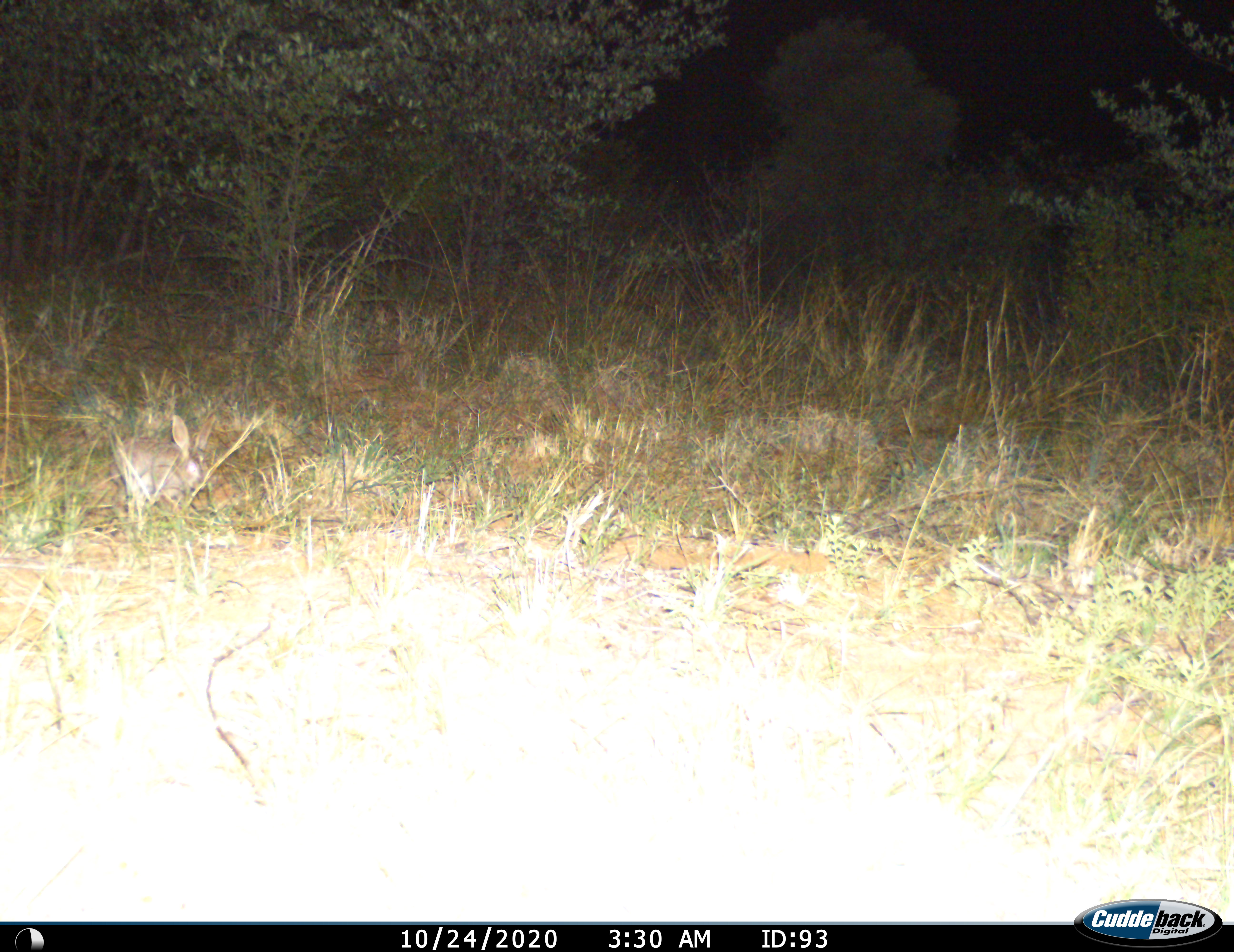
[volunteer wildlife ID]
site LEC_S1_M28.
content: unidentified animal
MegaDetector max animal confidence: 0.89